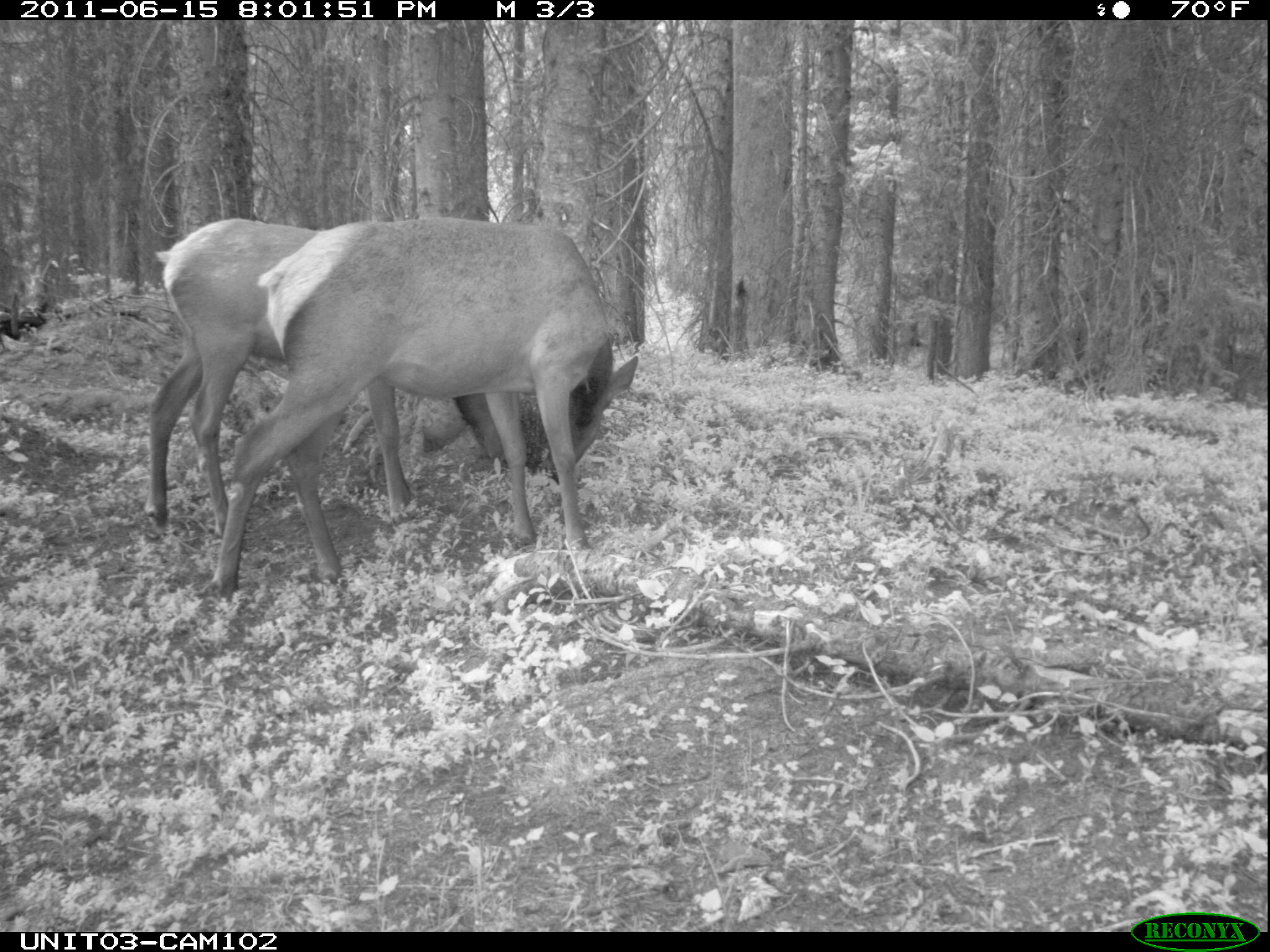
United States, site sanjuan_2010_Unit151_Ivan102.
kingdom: Animalia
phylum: Chordata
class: Mammalia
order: Artiodactyla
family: Cervidae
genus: Cervus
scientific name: Cervus elaphus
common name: red deer